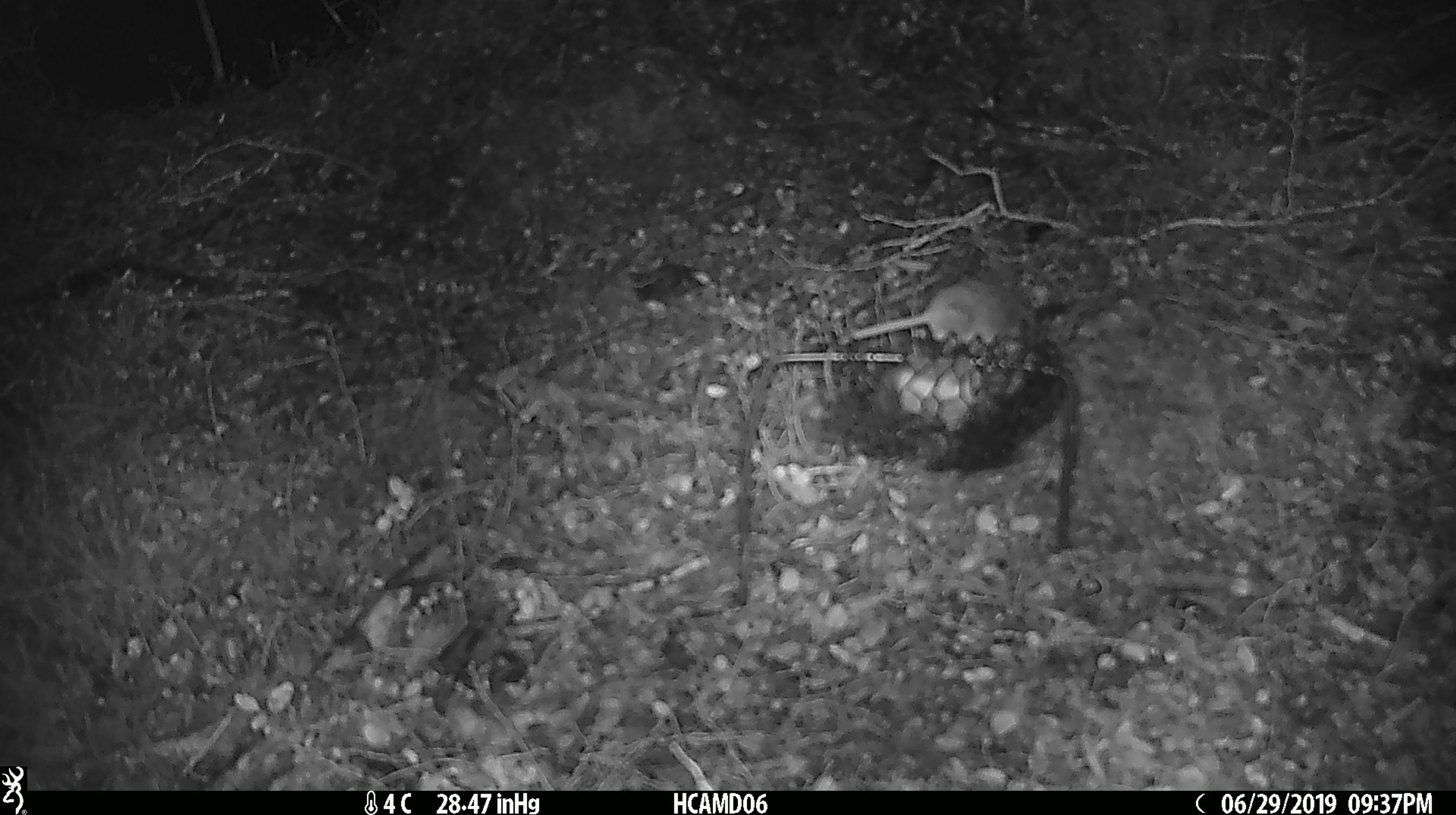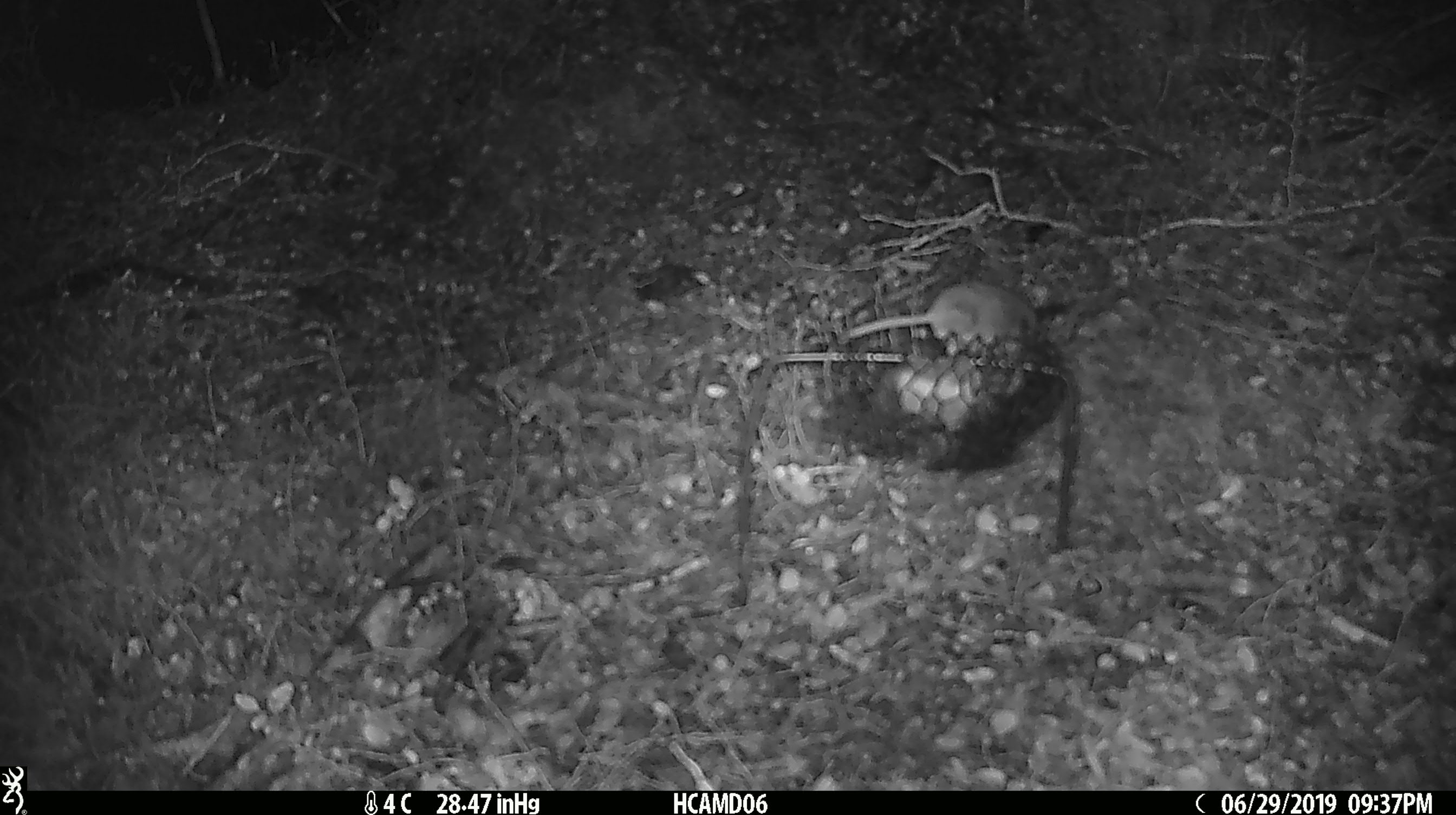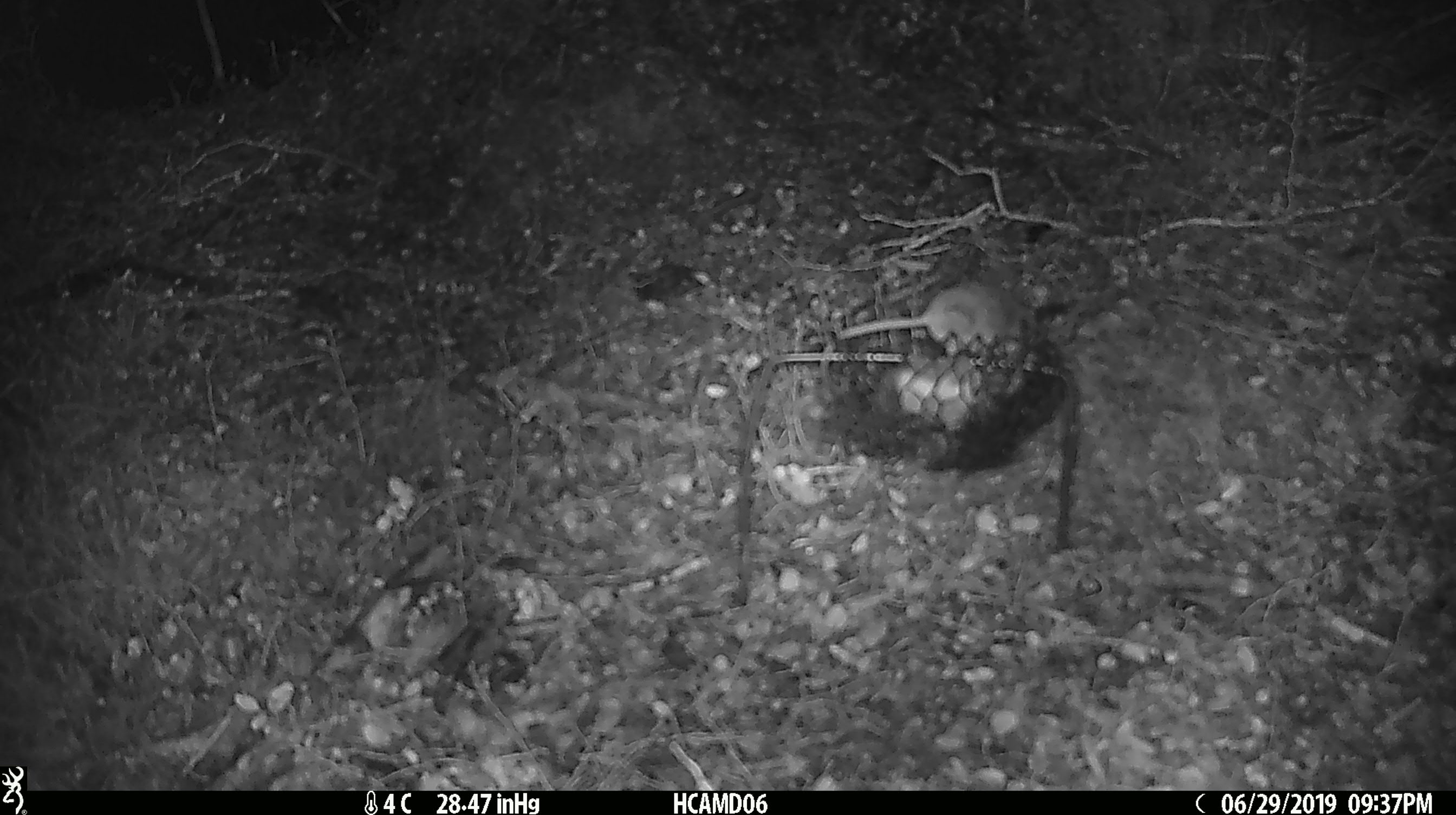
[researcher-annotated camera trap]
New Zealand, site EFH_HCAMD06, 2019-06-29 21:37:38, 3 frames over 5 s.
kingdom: Animalia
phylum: Chordata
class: Mammalia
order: Rodentia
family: Muridae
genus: Mus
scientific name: Mus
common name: mouse